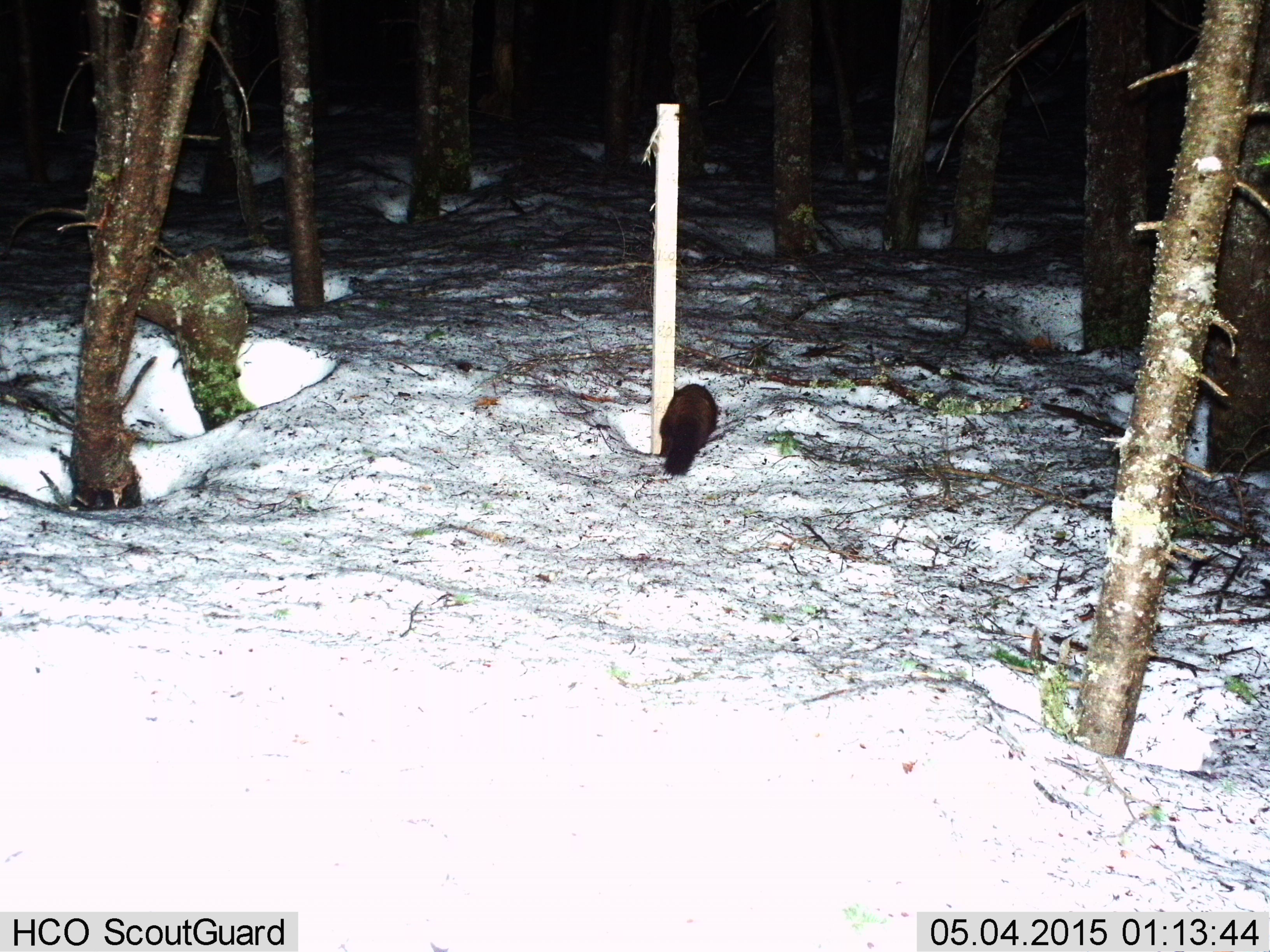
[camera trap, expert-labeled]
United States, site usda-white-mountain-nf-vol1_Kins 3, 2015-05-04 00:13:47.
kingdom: Animalia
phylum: Chordata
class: Mammalia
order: Carnivora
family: Mustelidae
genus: Martes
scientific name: Martes americana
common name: american marten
American marten (Martes americana).